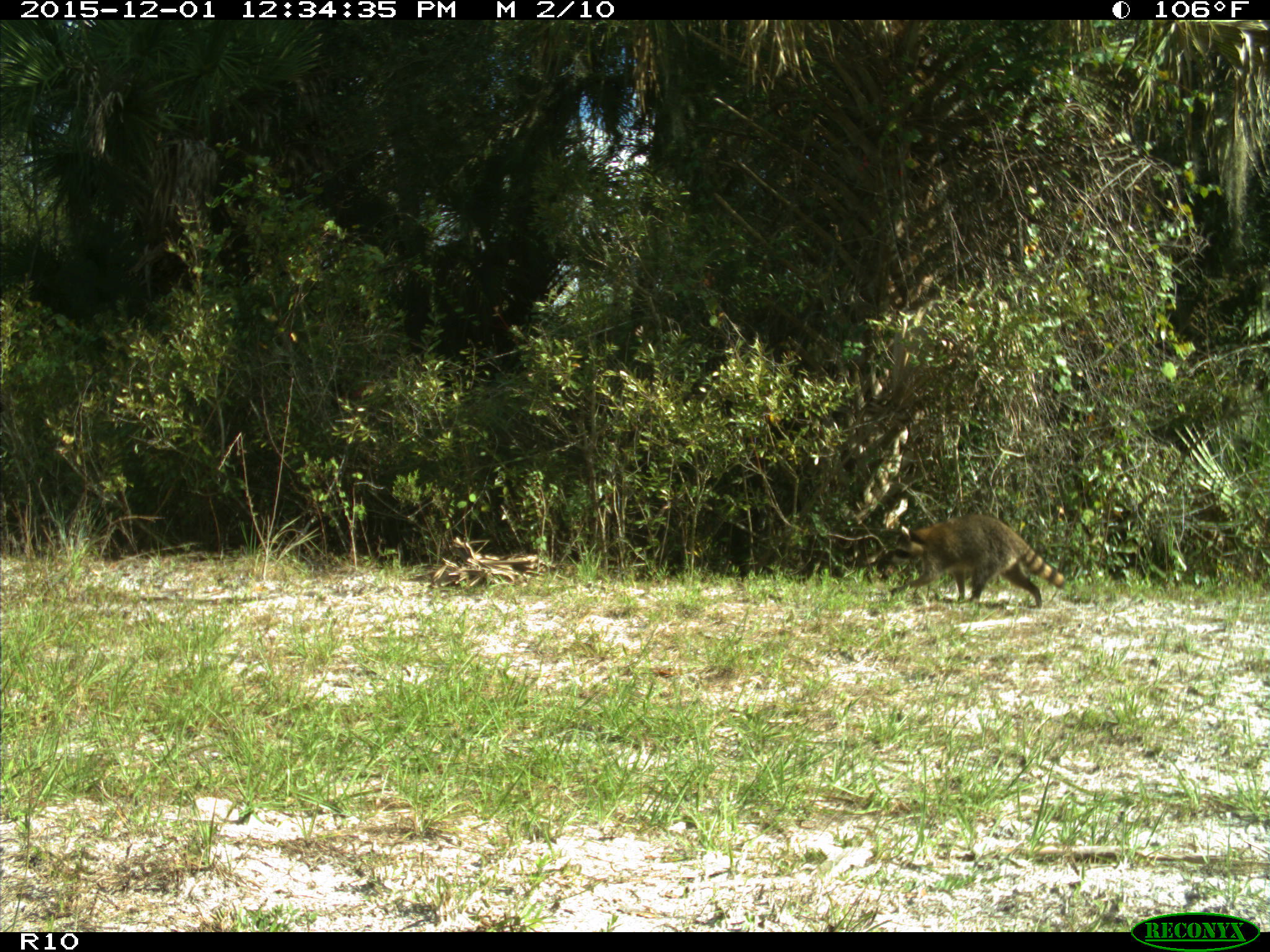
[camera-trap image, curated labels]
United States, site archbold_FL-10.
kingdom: Animalia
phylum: Chordata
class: Mammalia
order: Carnivora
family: Procyonidae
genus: Procyon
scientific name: Procyon lotor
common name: common raccoon